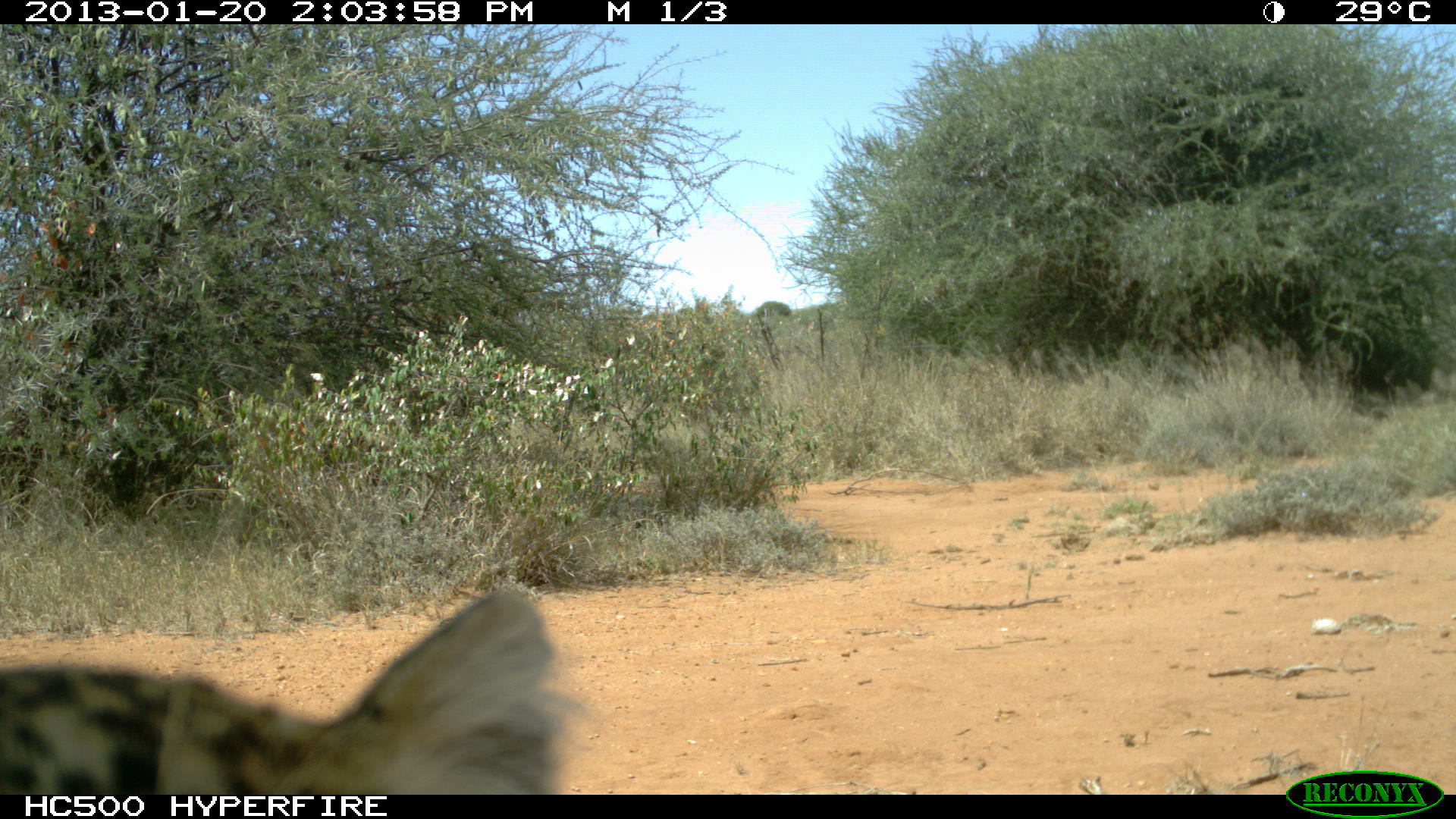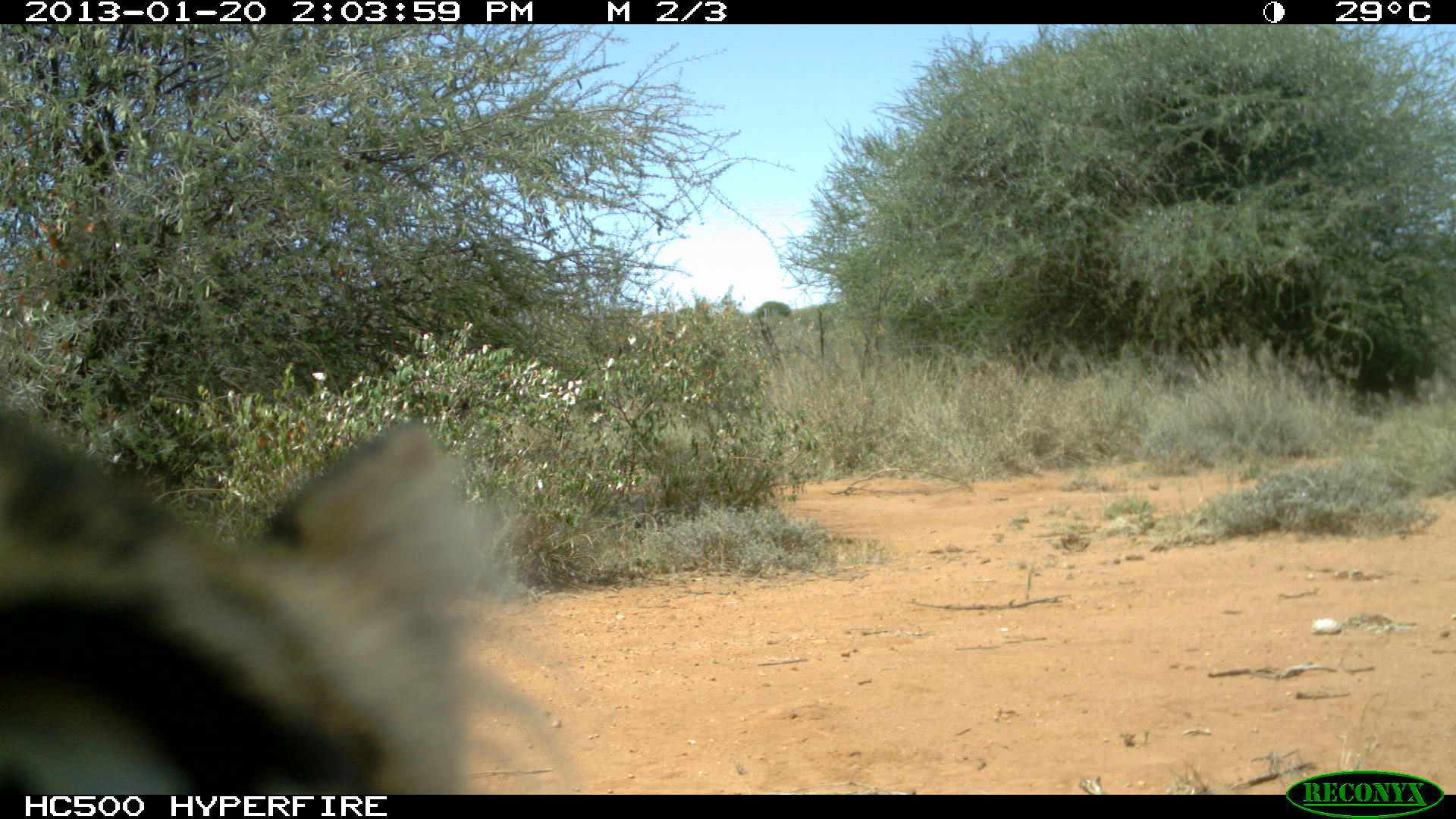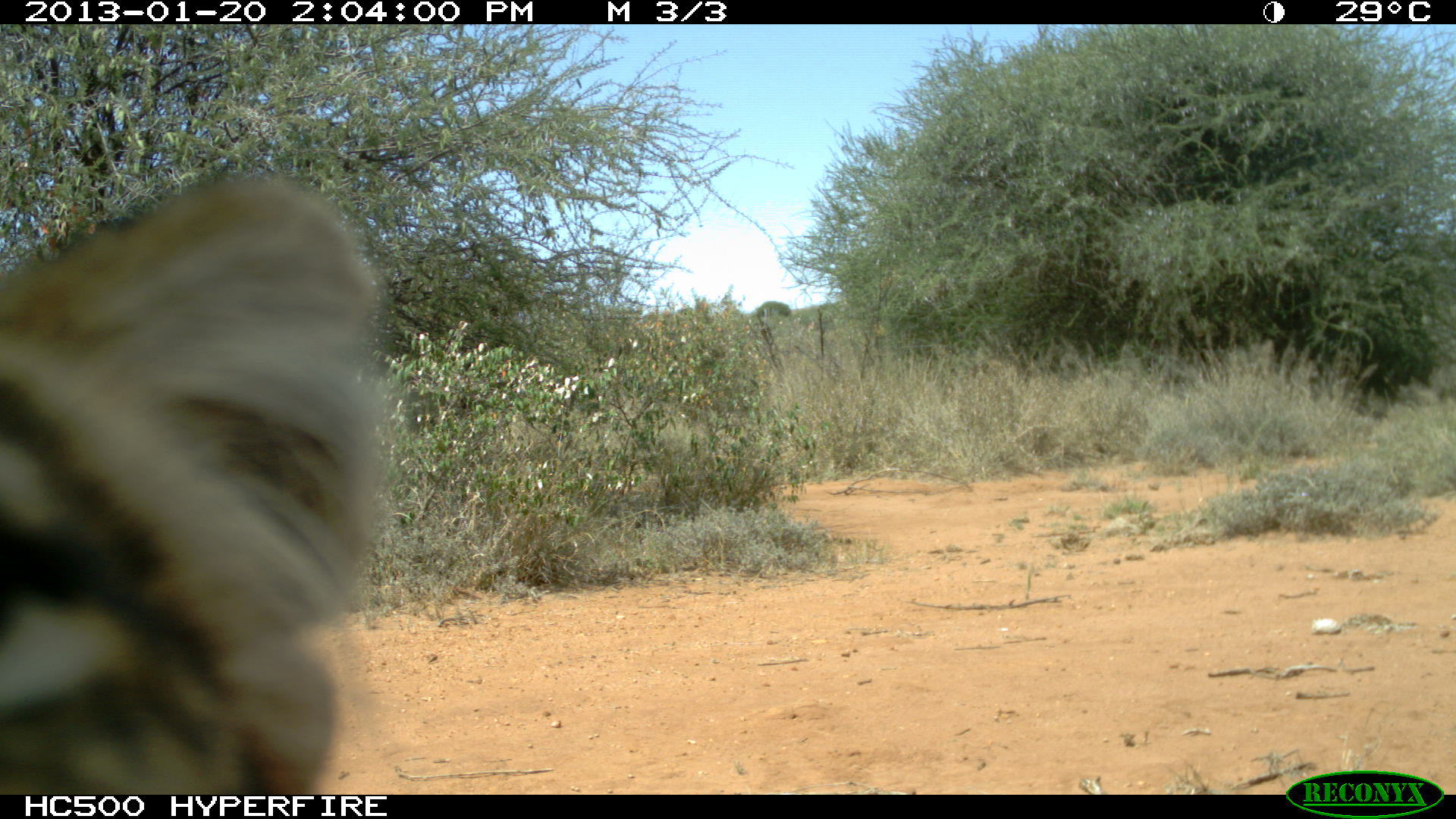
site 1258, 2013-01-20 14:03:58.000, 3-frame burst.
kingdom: Animalia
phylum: Chordata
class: Mammalia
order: Carnivora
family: Felidae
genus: Panthera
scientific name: Panthera pardus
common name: leopard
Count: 1.